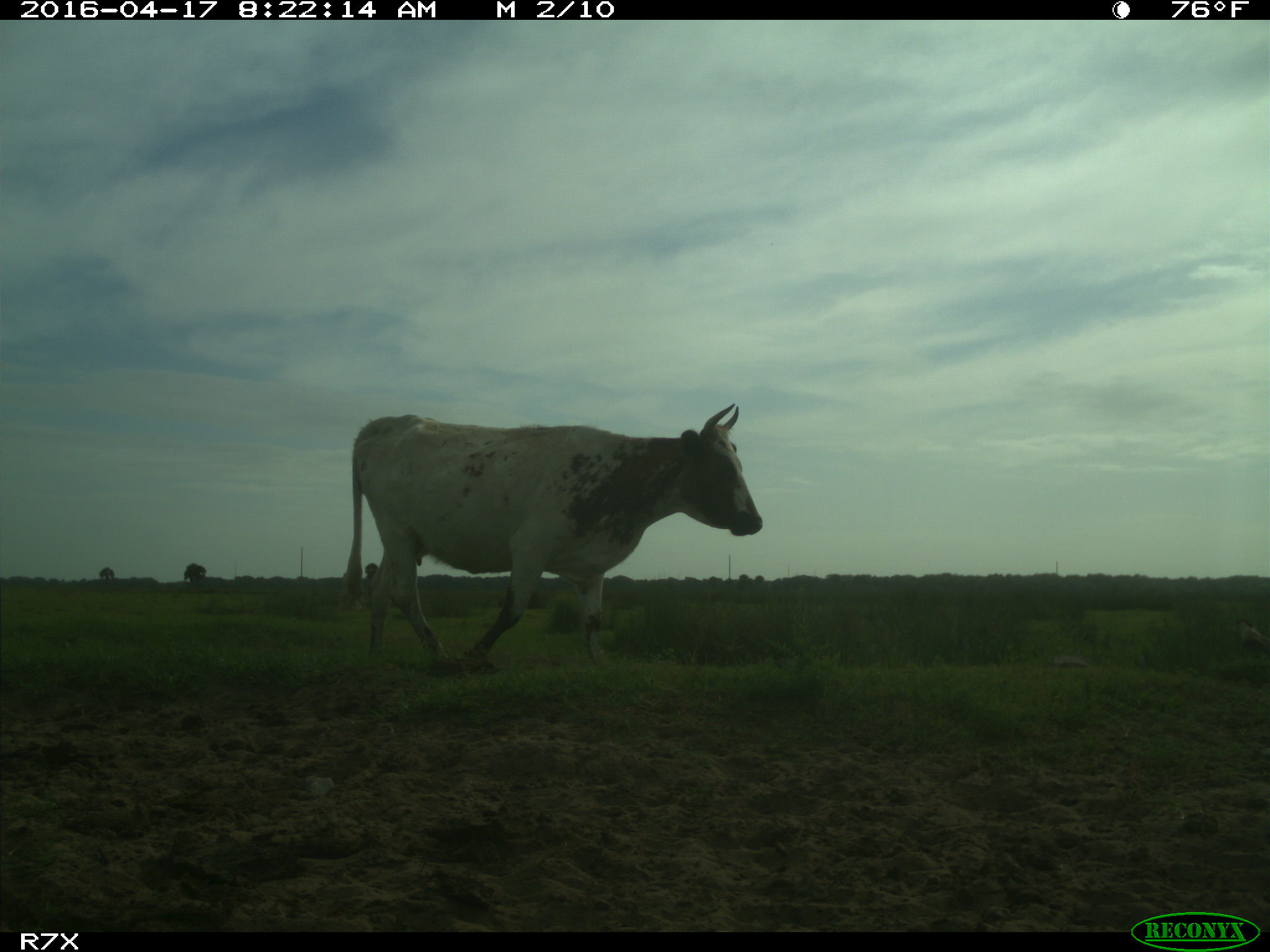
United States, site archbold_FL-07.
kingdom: Animalia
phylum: Chordata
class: Mammalia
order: Artiodactyla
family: Bovidae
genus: Bos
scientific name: Bos taurus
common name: domestic cow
Bos taurus (domestic cow).